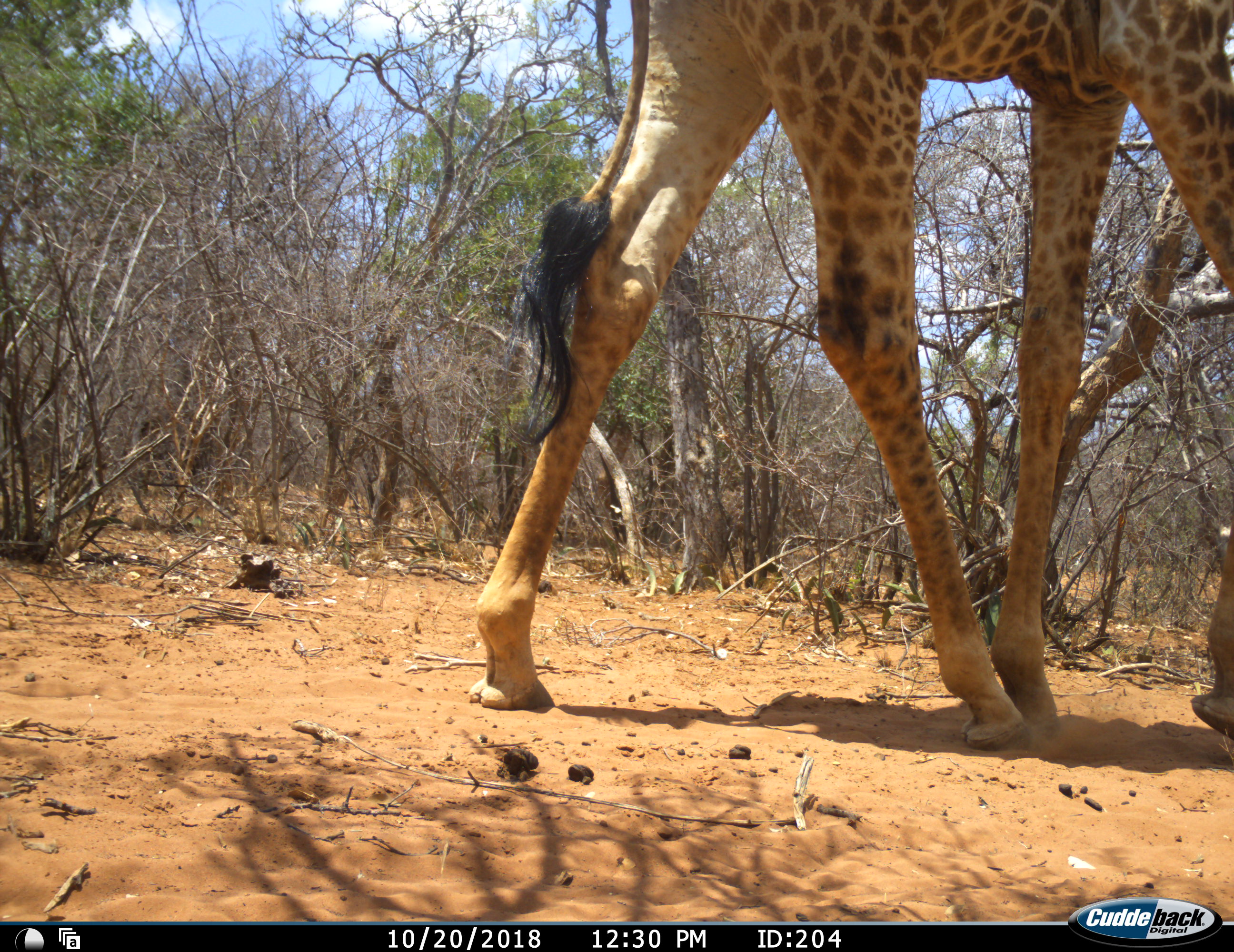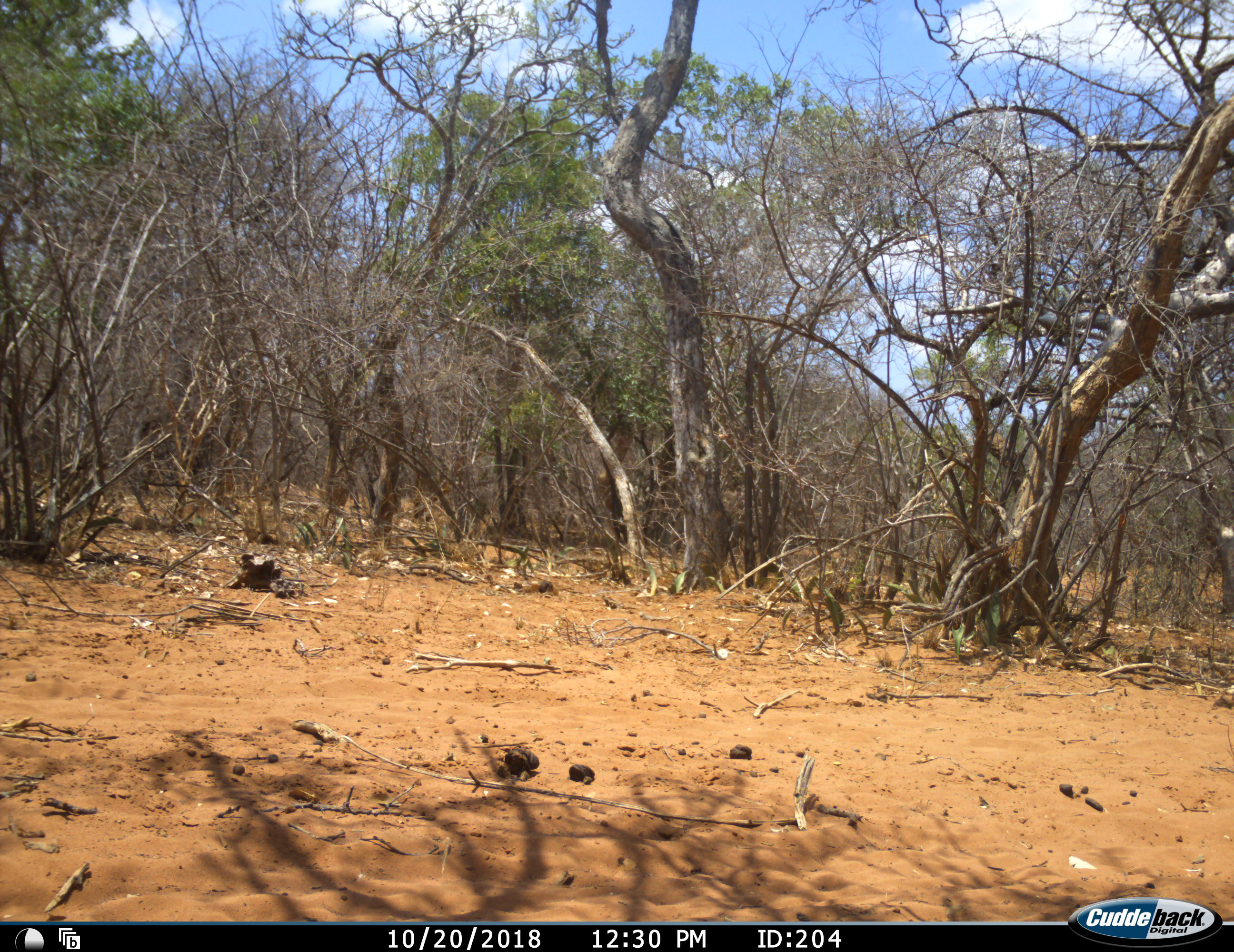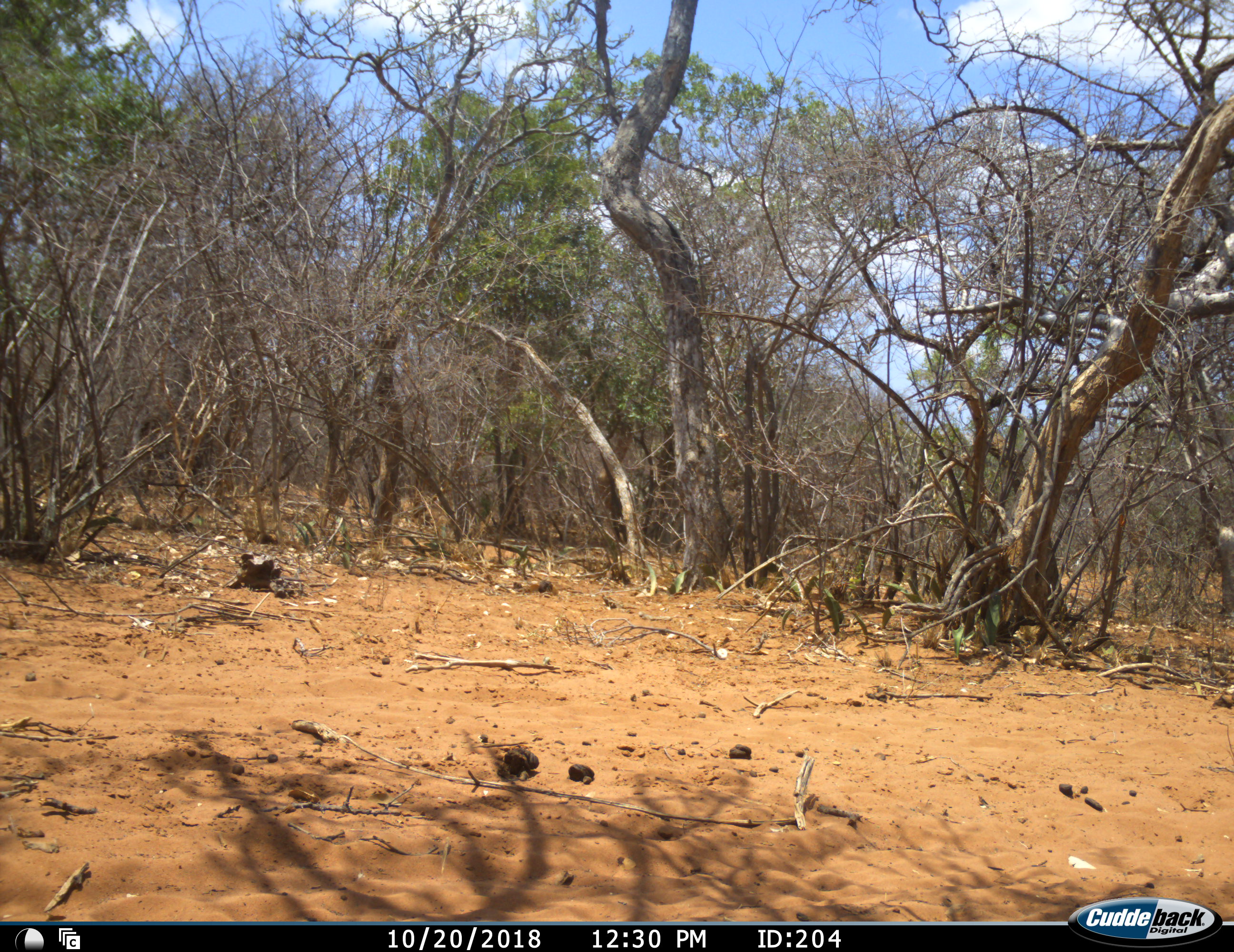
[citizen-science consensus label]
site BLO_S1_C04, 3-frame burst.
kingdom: Animalia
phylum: Chordata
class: Mammalia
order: Artiodactyla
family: Giraffidae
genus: Giraffa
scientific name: Giraffa camelopardalis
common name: giraffe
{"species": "giraffe (Giraffa camelopardalis)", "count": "1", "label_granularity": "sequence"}